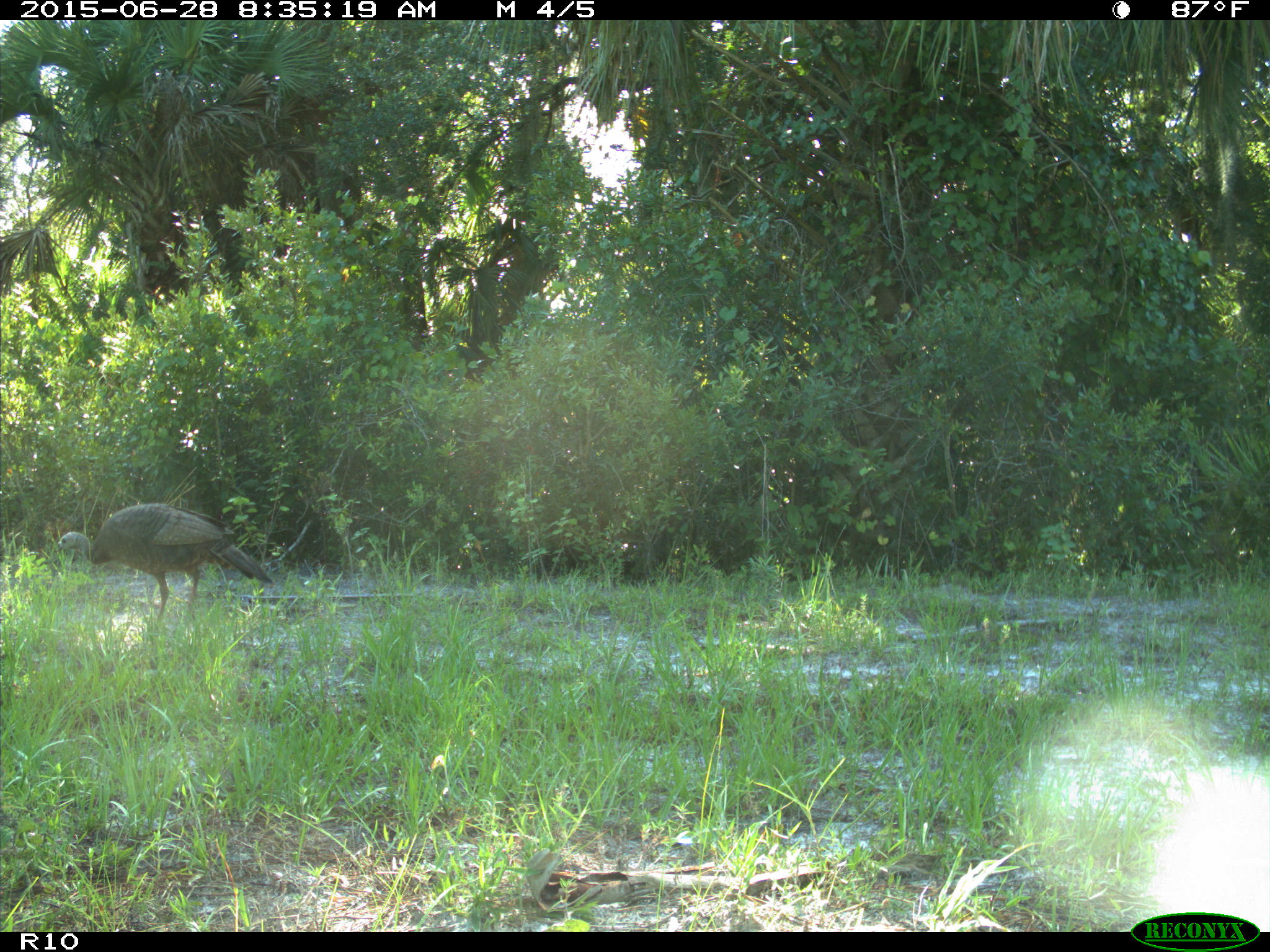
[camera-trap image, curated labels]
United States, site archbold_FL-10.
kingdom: Animalia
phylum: Chordata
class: Aves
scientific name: Aves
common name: birds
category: unidentified bird